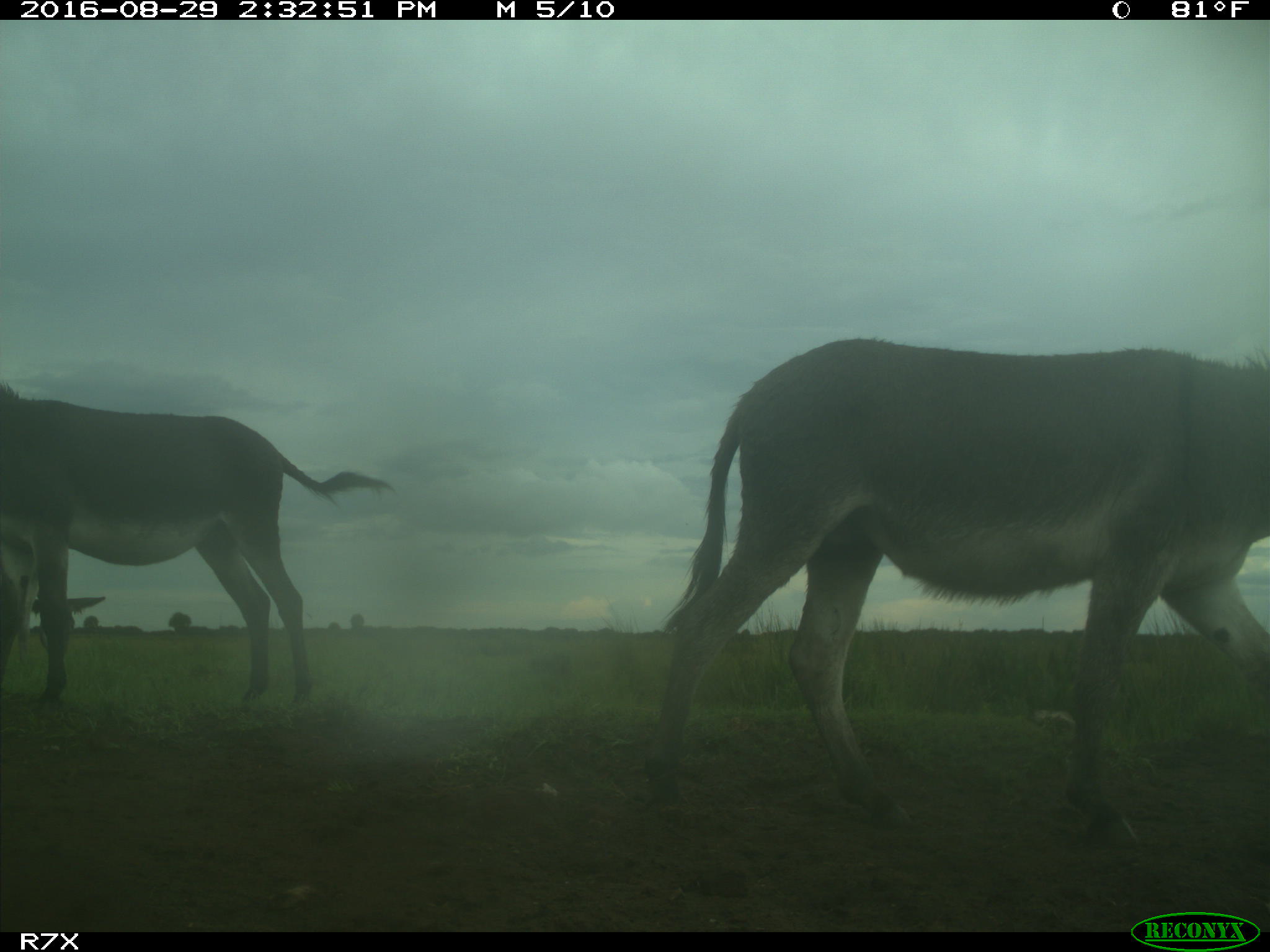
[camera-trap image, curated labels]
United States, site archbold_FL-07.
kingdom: Animalia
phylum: Chordata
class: Mammalia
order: Perissodactyla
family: Equidae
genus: Equus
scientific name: Equus africanus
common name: african wild ass